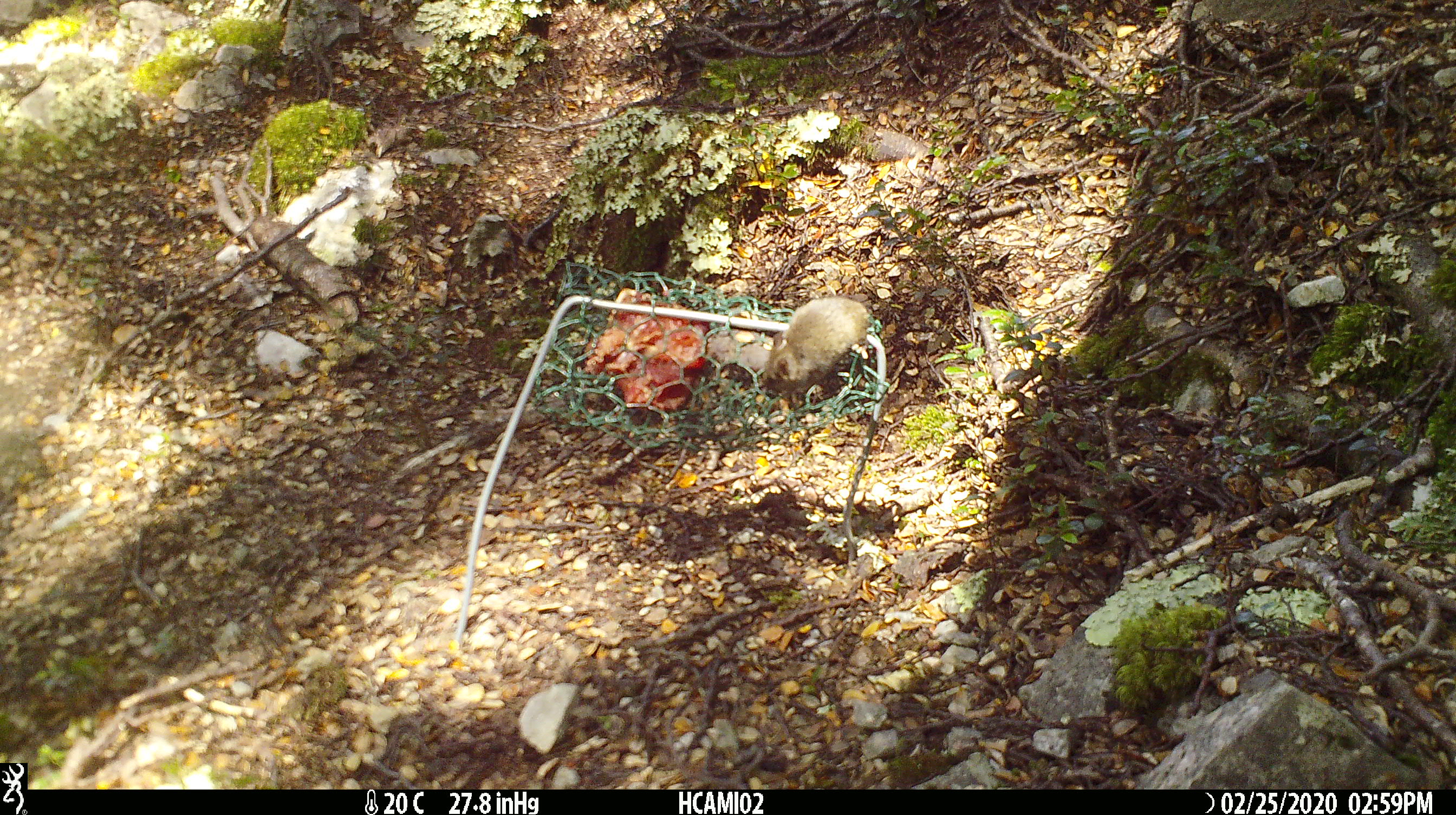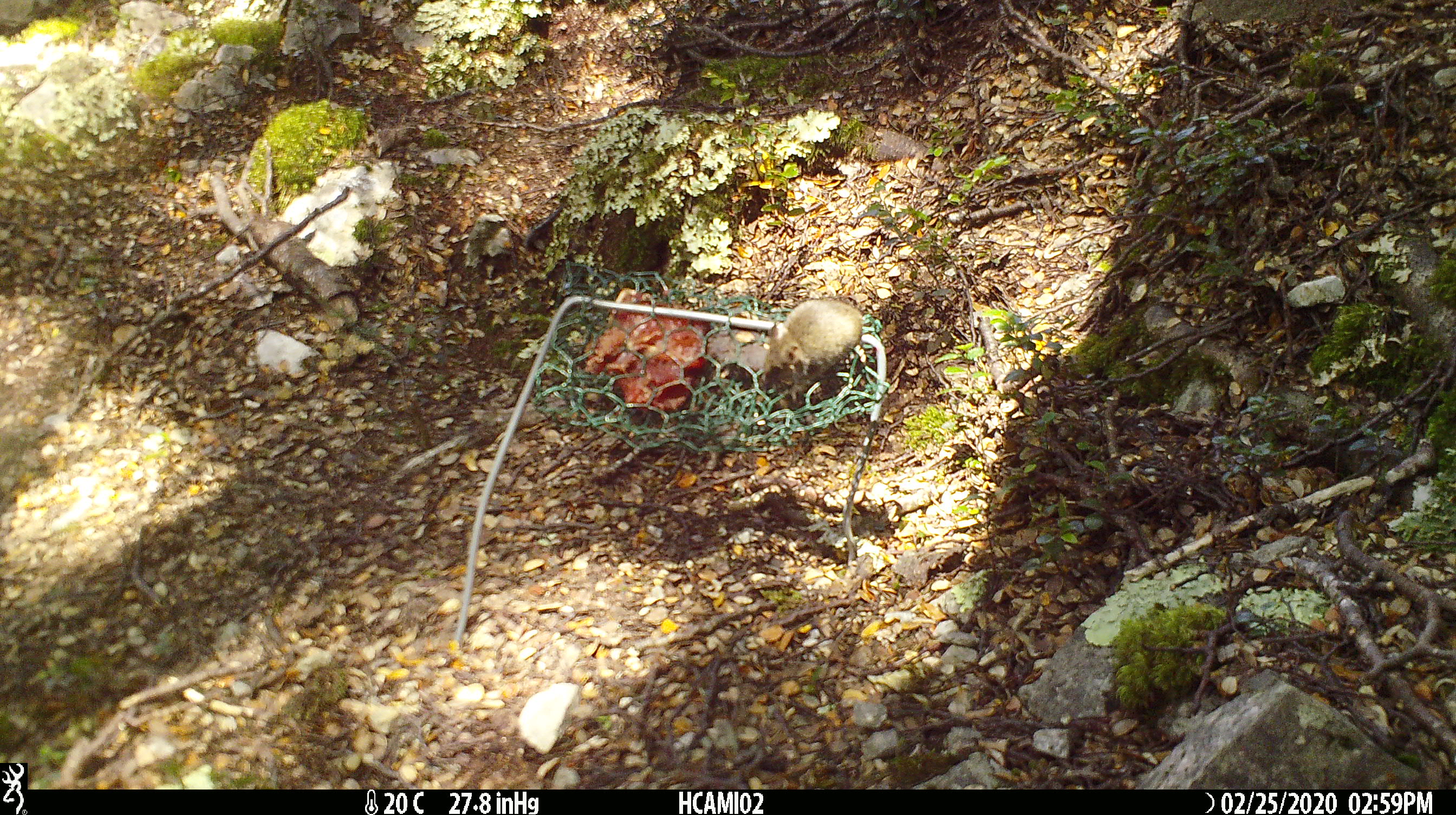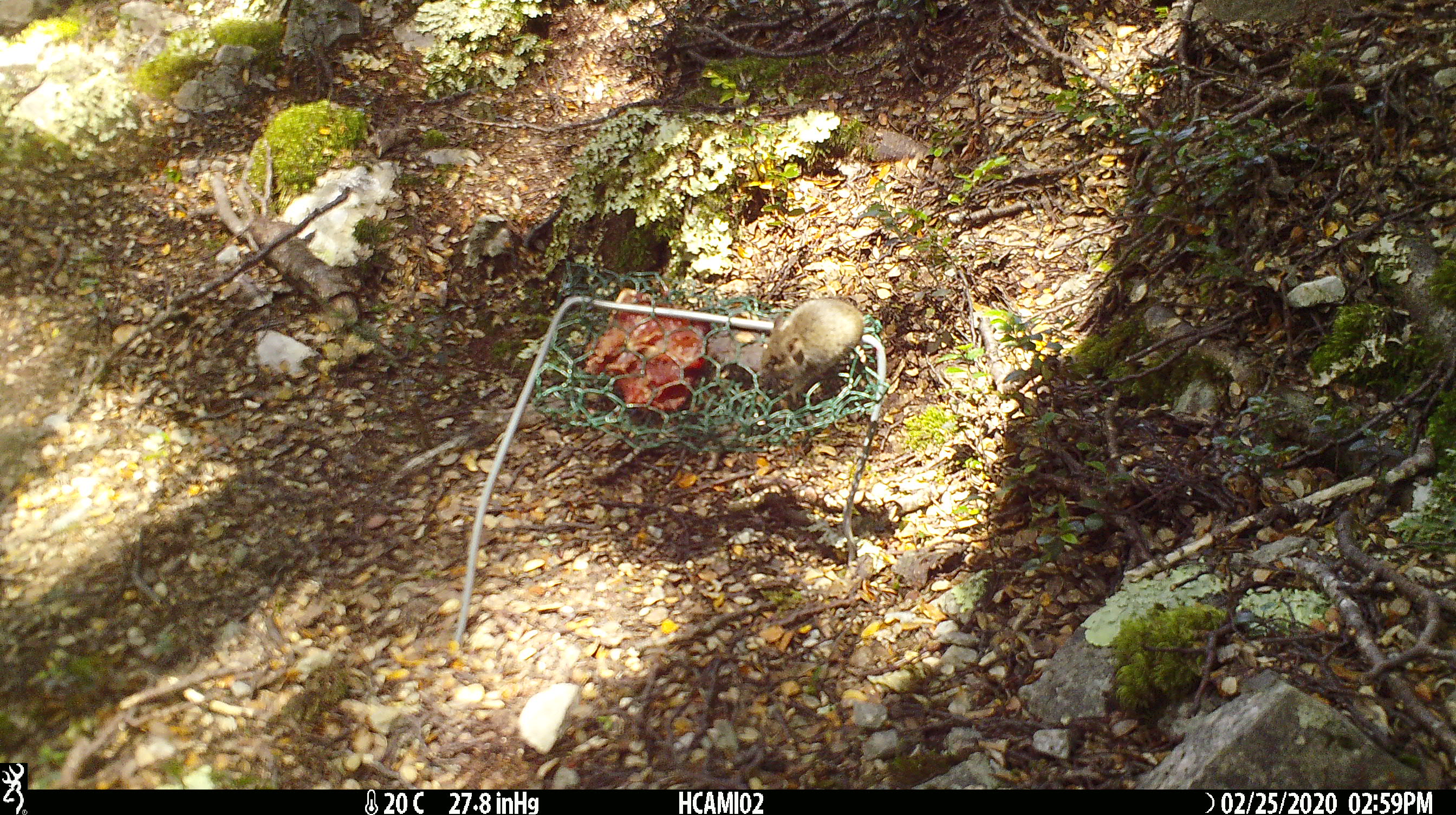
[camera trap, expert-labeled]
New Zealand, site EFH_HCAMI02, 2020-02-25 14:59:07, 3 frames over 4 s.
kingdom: Animalia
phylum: Chordata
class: Mammalia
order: Rodentia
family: Muridae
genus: Mus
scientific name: Mus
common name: mouse